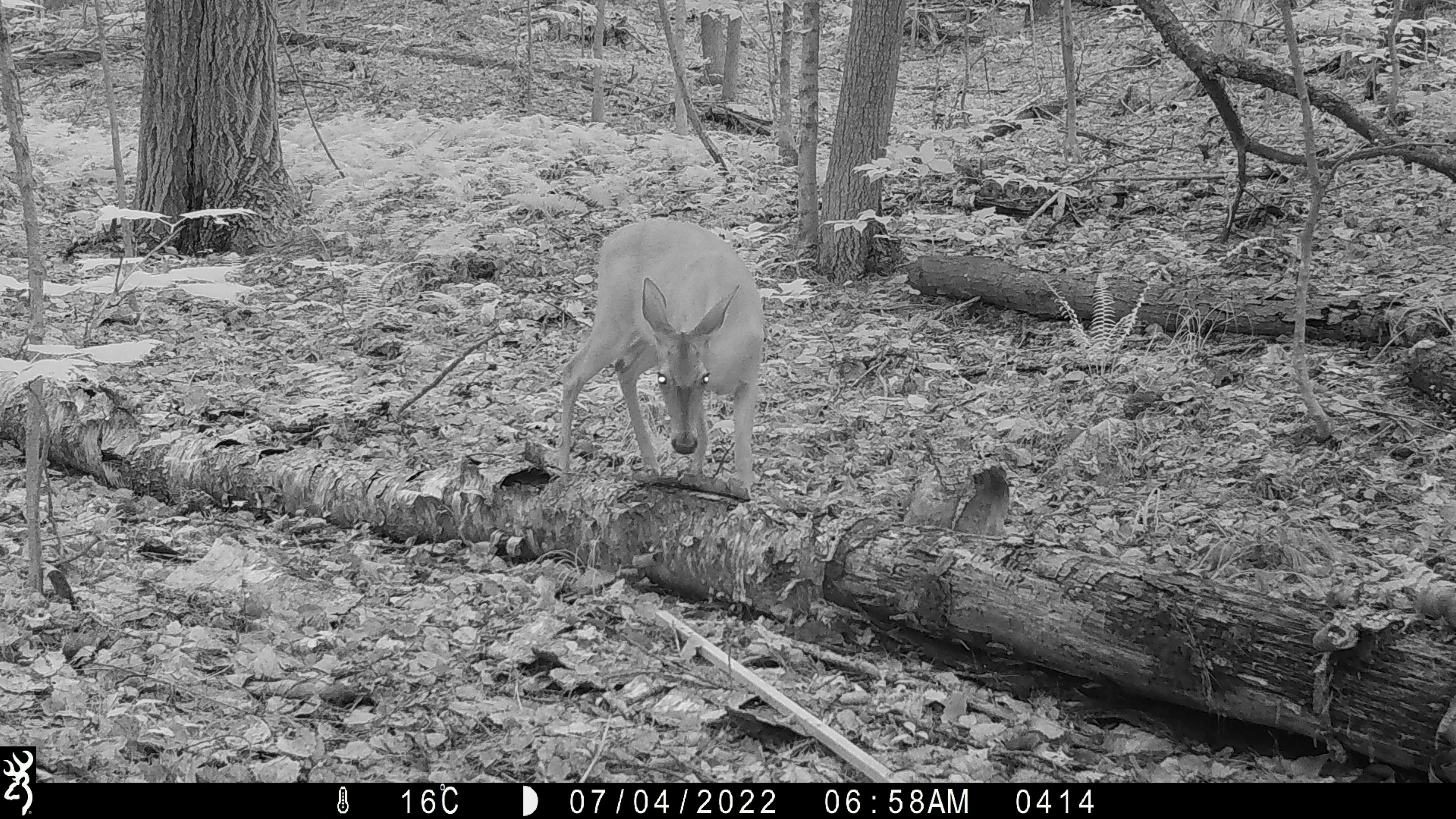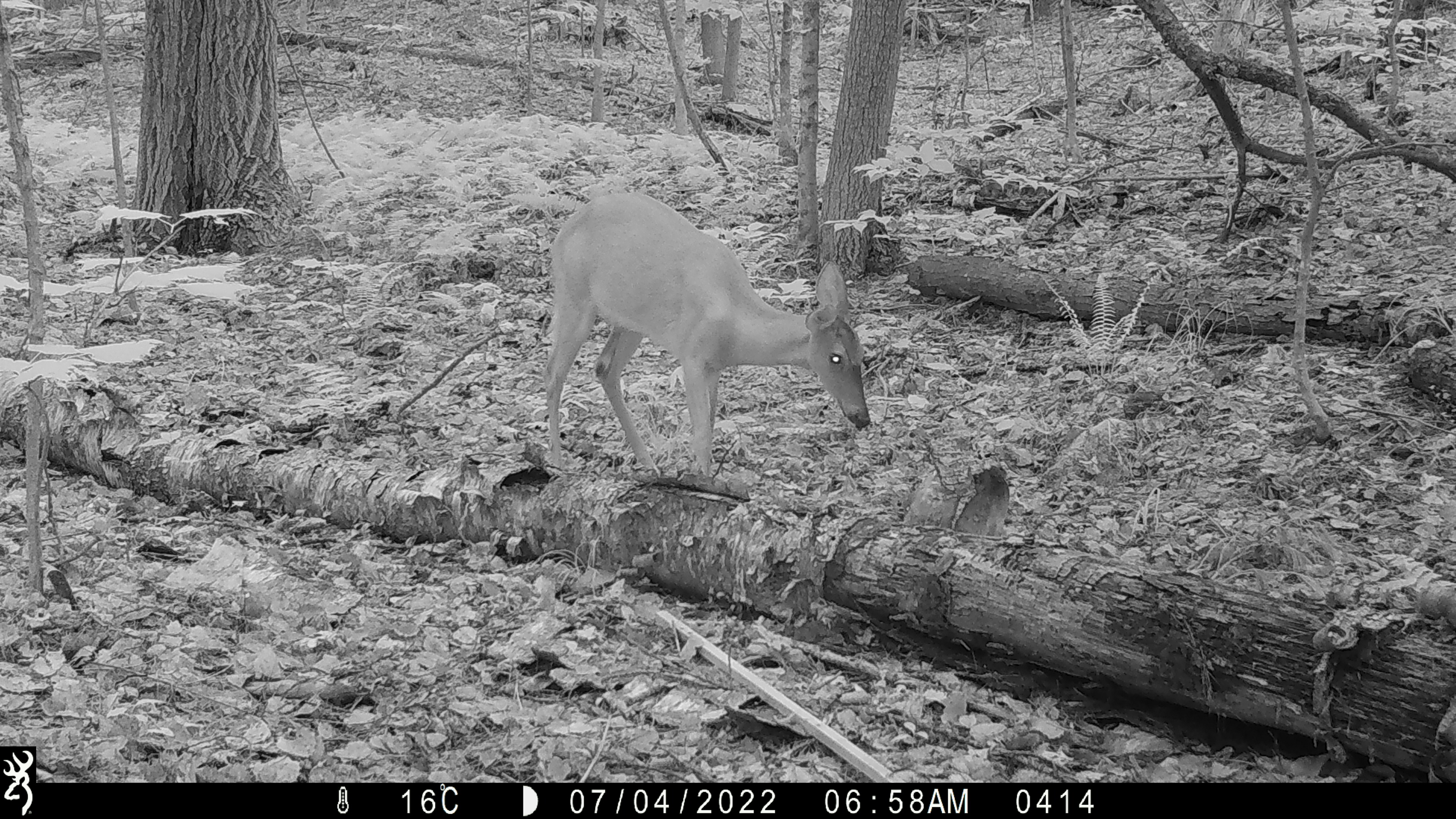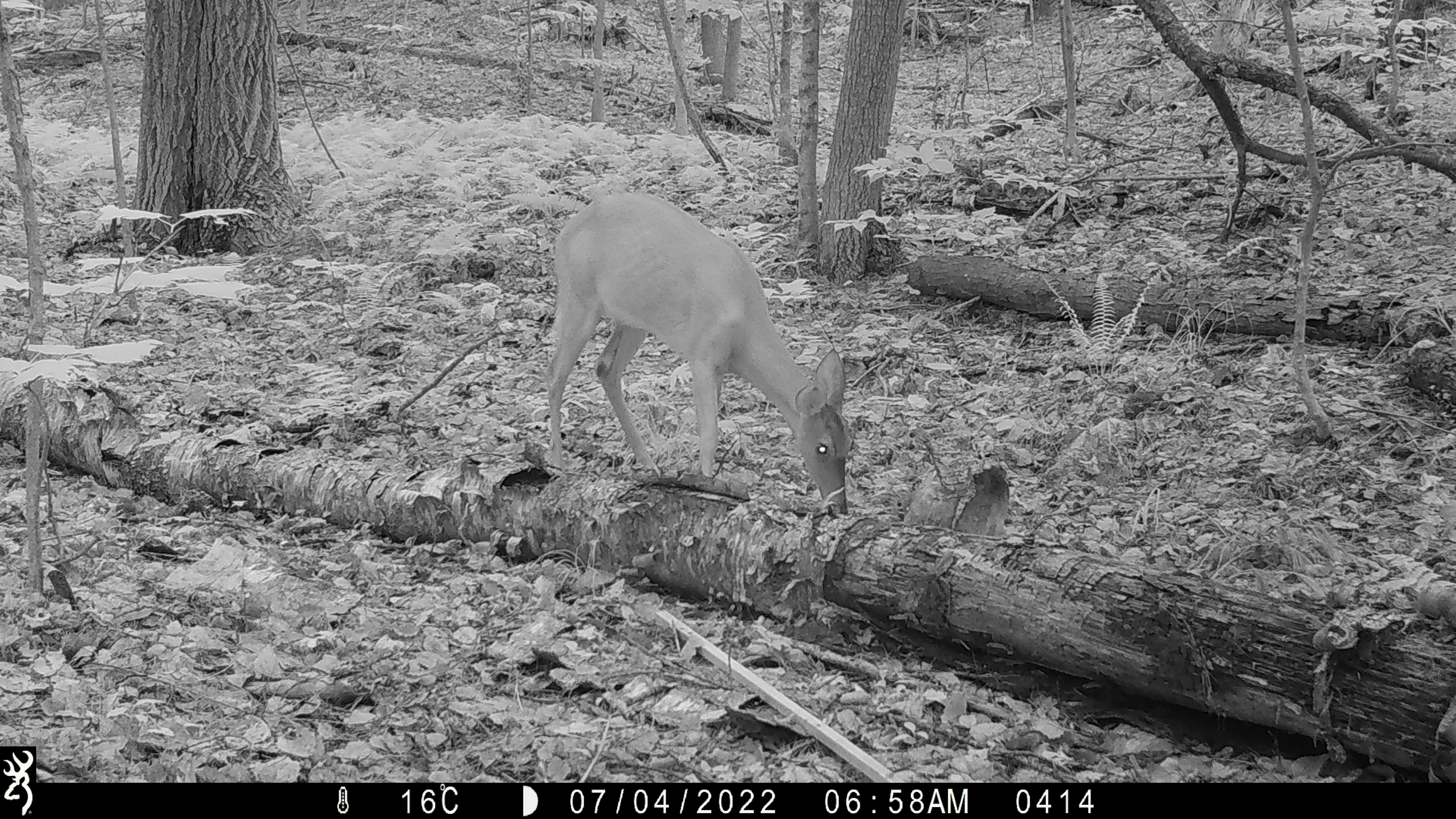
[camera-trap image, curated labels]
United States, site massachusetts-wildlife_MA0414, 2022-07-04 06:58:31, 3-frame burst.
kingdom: Animalia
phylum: Chordata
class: Mammalia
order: Artiodactyla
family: Cervidae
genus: Odocoileus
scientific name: Odocoileus virginianus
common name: white-tailed deer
White-tailed deer (Odocoileus virginianus).